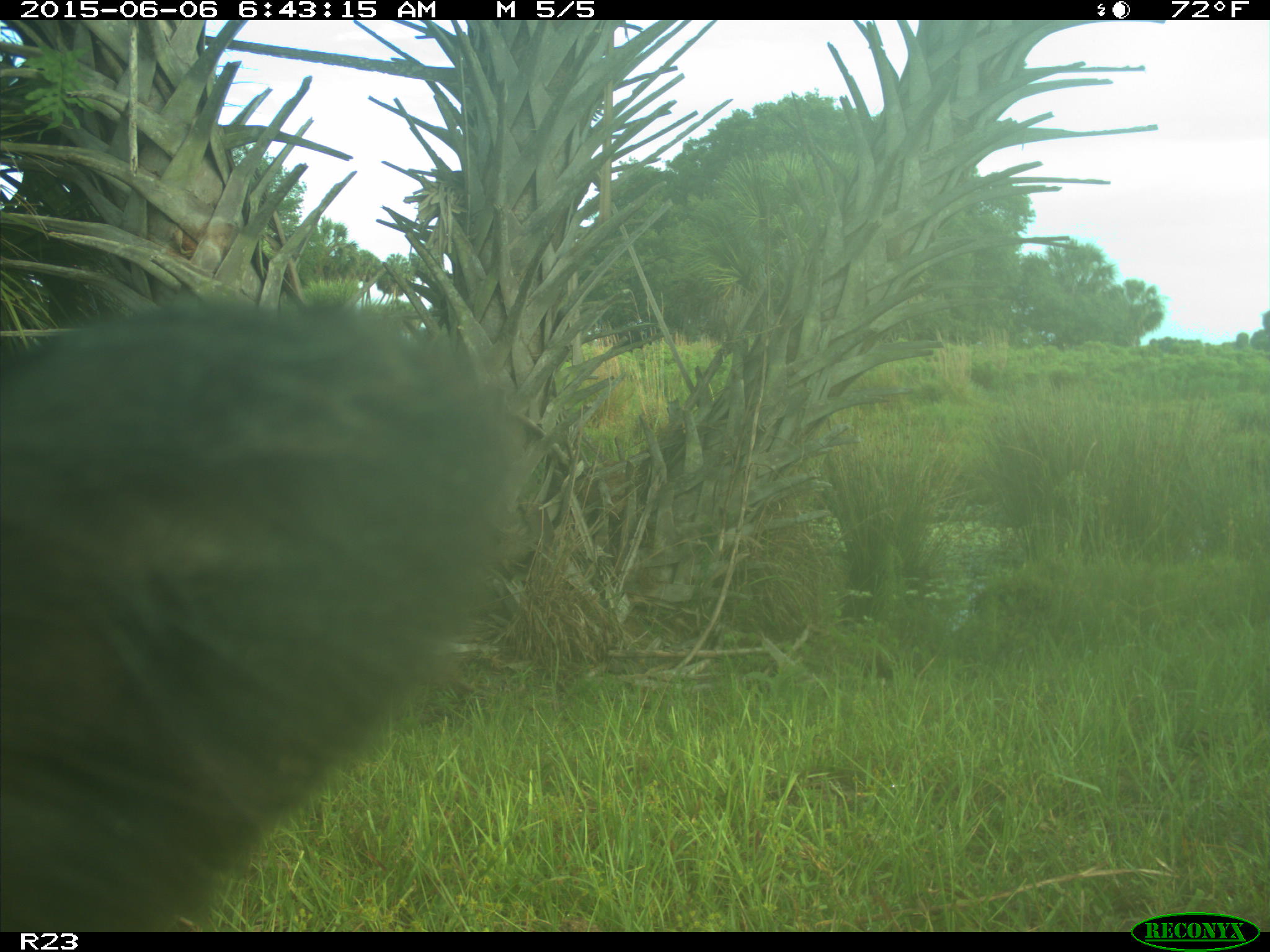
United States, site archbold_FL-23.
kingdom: Animalia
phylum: Chordata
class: Mammalia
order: Artiodactyla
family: Bovidae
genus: Bos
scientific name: Bos taurus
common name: domestic cow